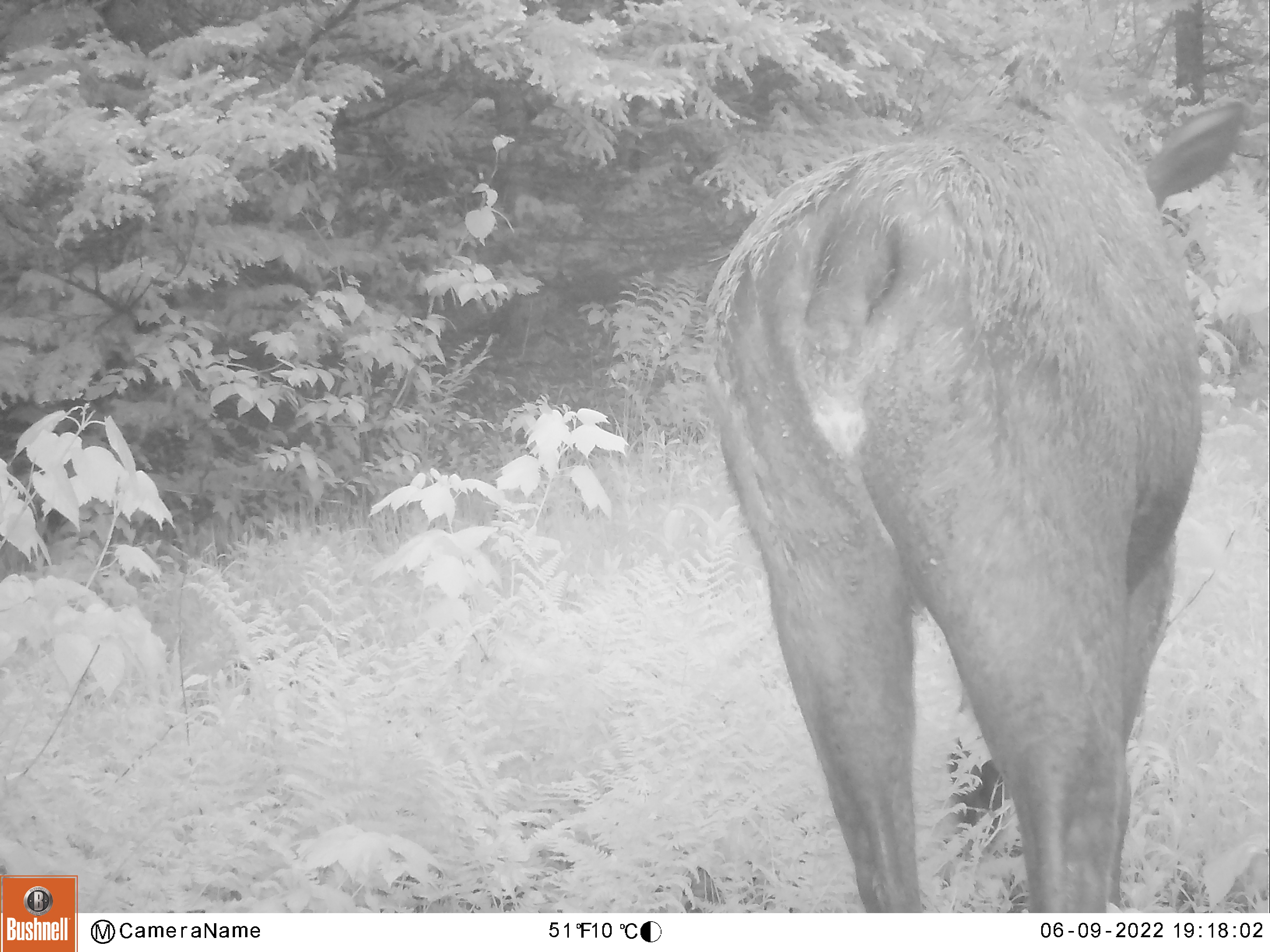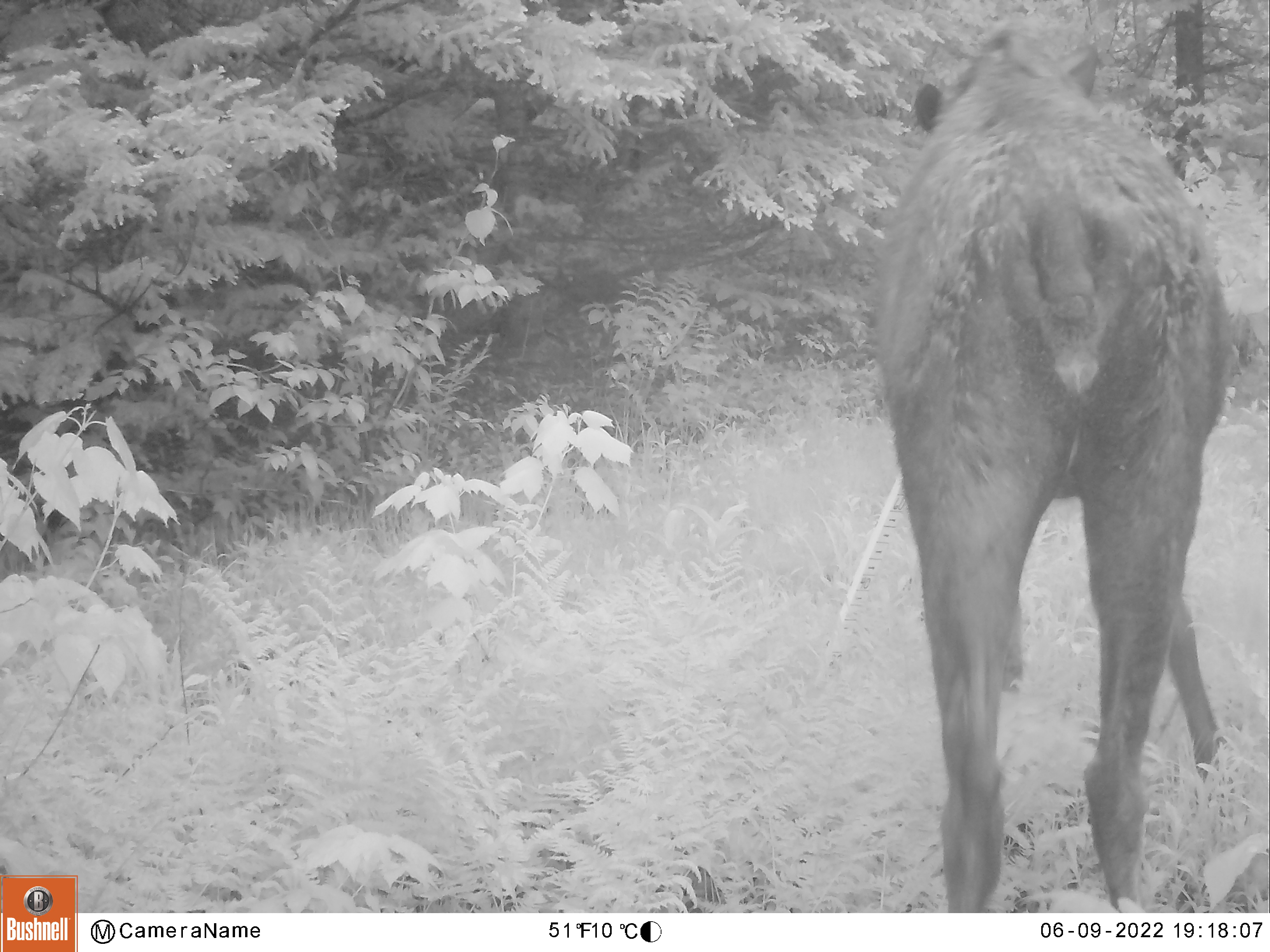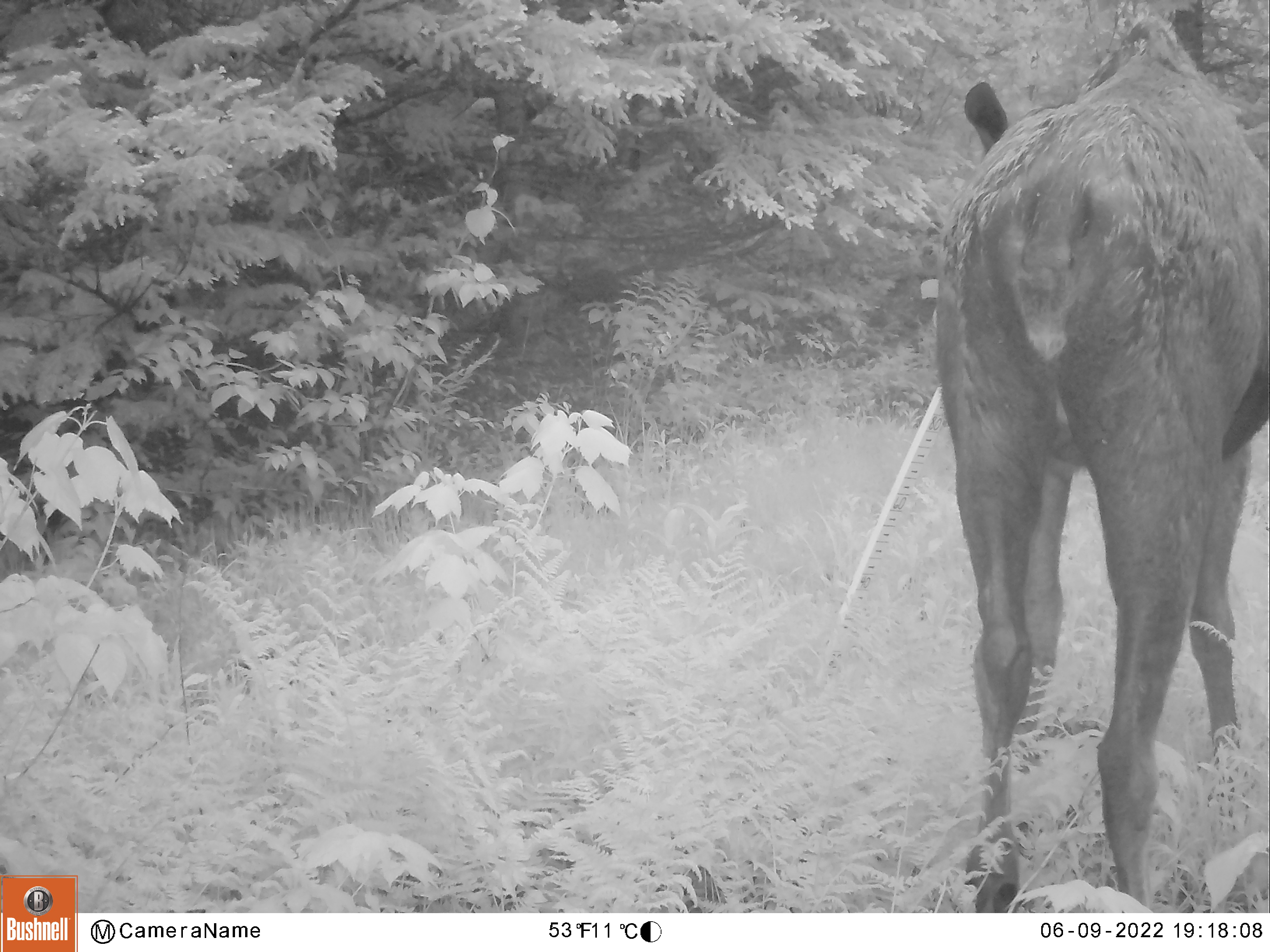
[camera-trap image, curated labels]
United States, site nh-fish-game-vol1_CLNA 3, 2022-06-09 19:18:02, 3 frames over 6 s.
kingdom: Animalia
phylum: Chordata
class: Mammalia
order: Artiodactyla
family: Cervidae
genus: Alces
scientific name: Alces alces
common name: moose